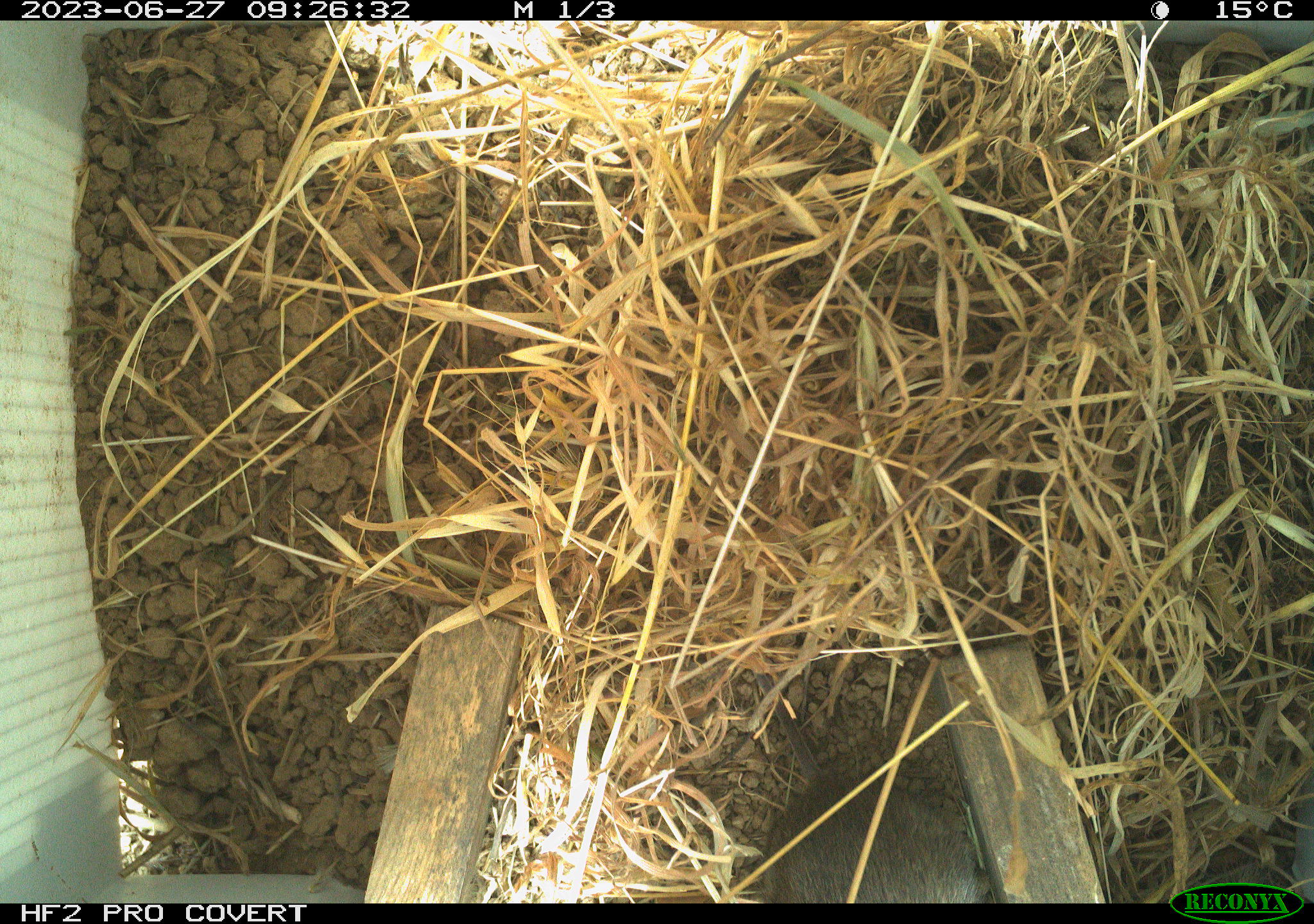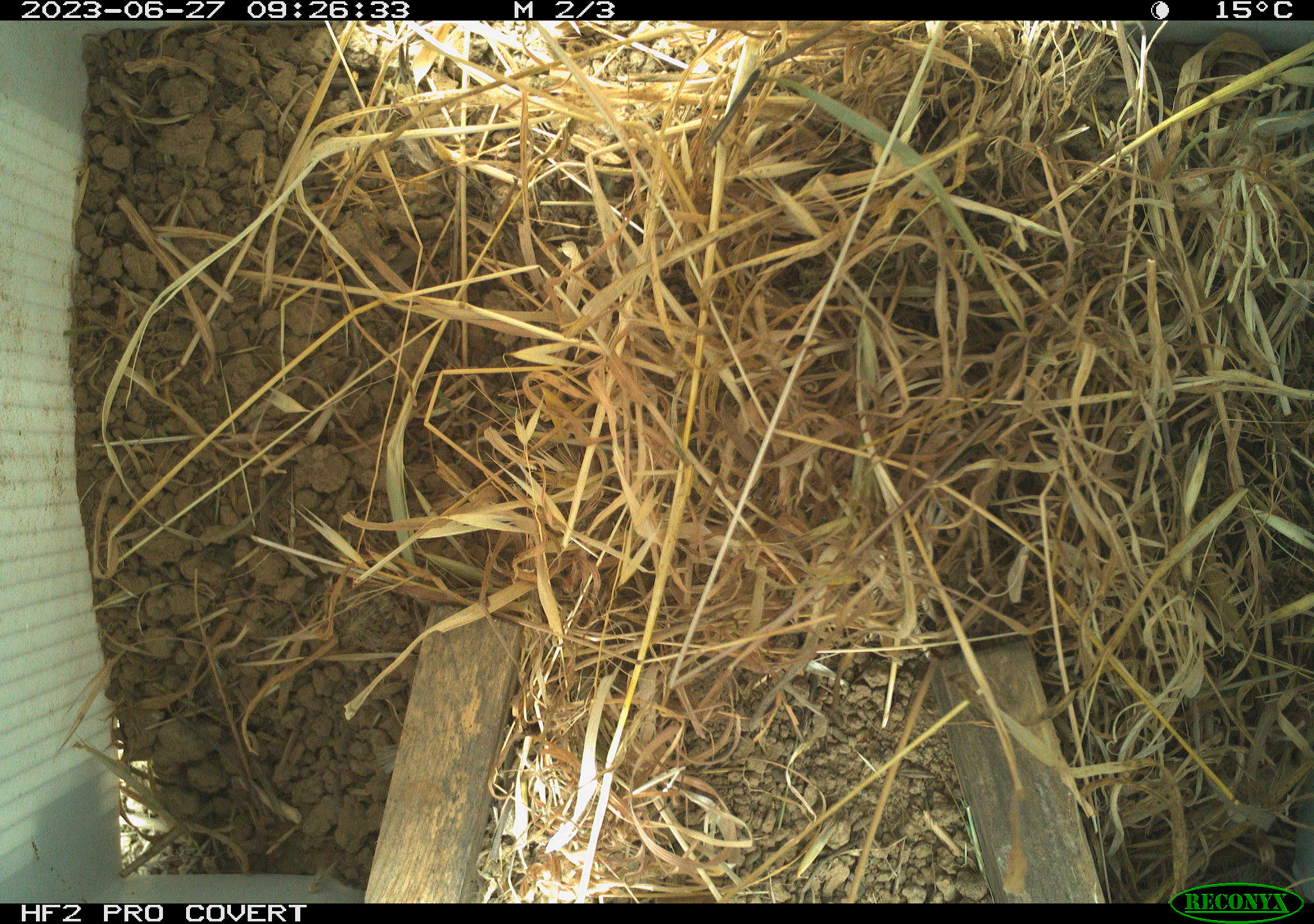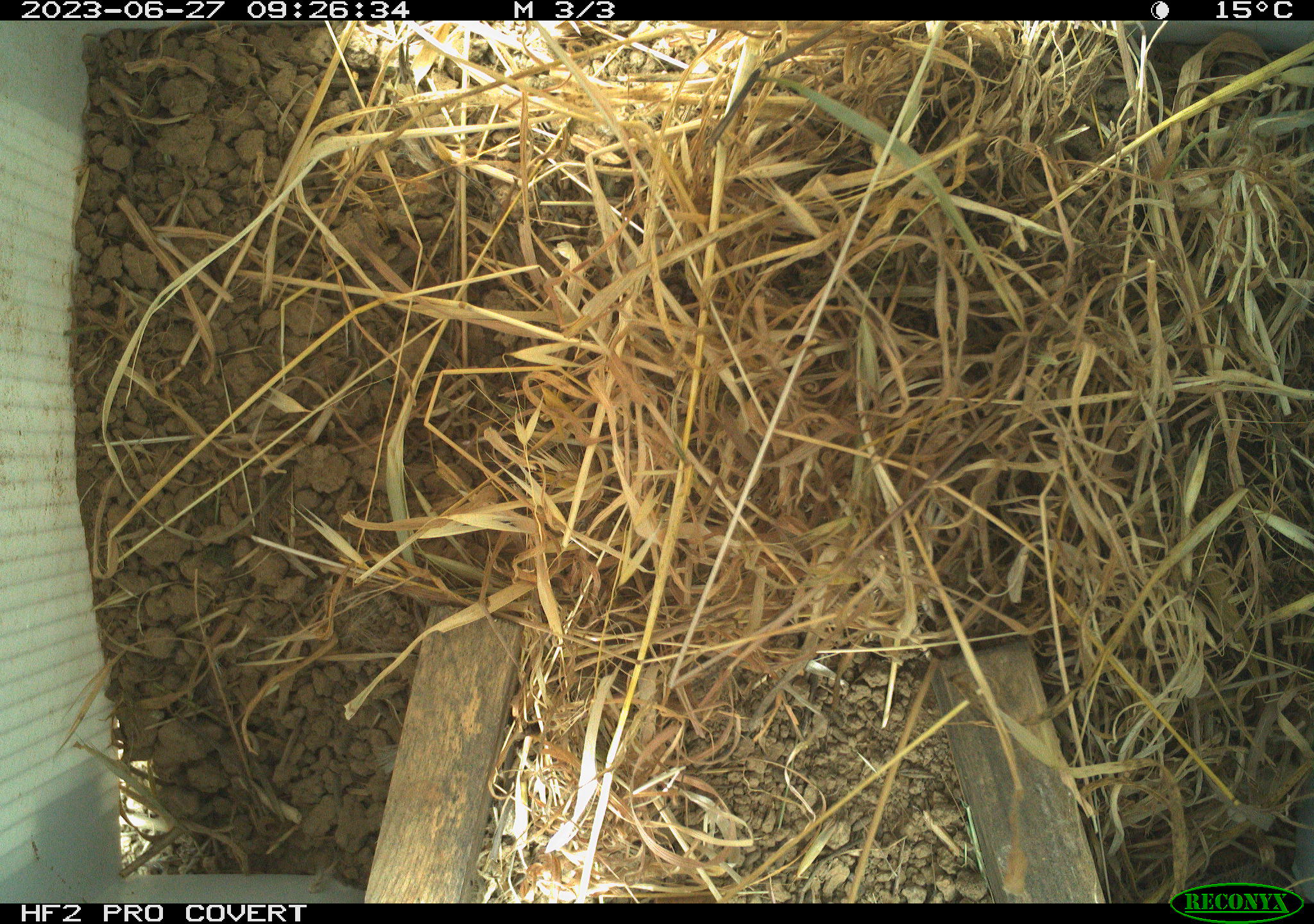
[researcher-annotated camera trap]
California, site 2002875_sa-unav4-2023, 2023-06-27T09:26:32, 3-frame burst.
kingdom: Animalia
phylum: Chordata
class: Mammalia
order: Rodentia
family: Cricetidae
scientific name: Arvicolinae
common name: voles, lemmings, and muskrats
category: arvicolinae subfamily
Arvicolinae subfamily (voles, lemmings, and muskrats) (Arvicolinae).